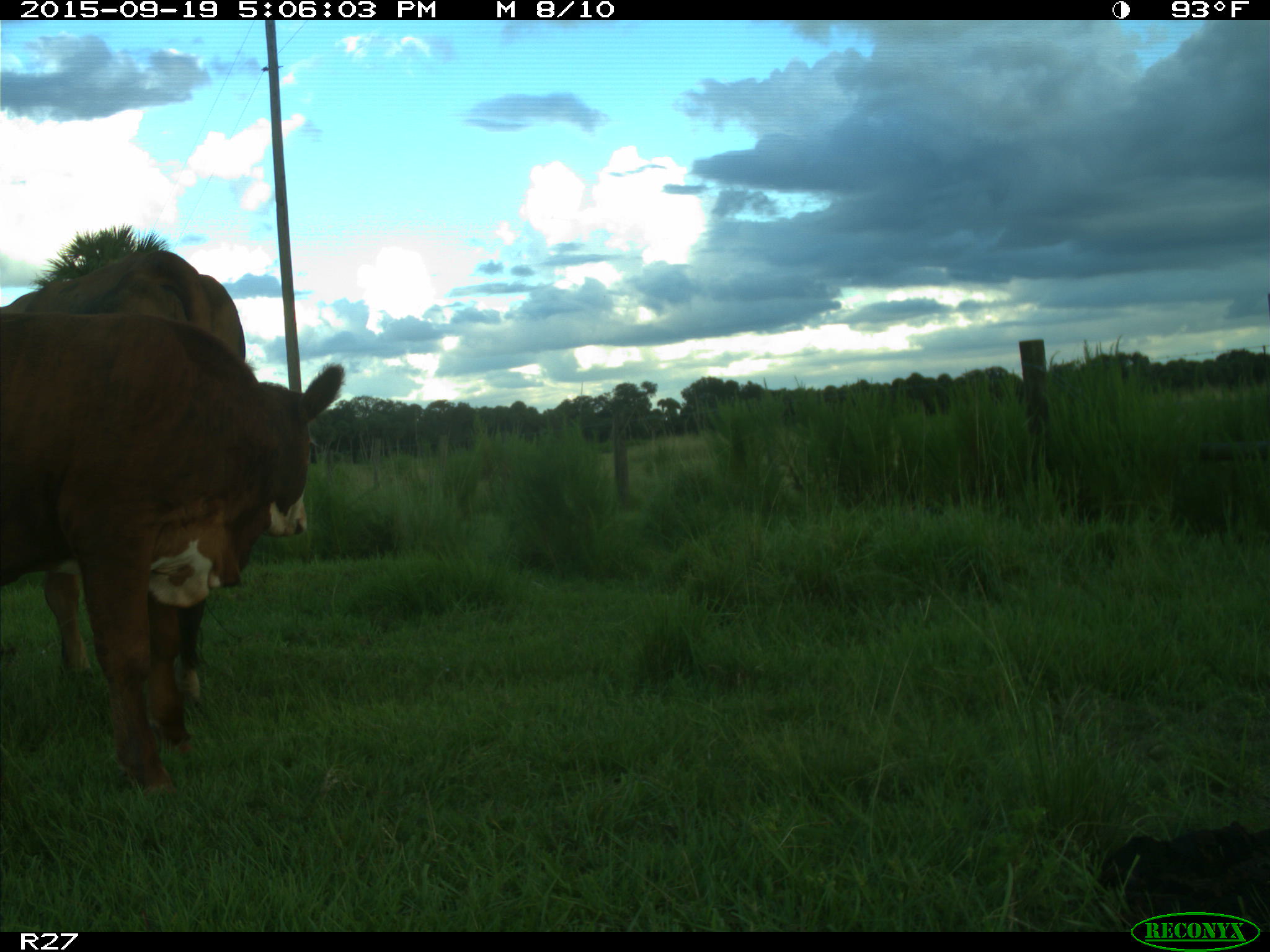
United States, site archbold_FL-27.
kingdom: Animalia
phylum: Chordata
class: Mammalia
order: Artiodactyla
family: Bovidae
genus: Bos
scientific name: Bos taurus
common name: domestic cow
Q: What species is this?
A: Bos taurus (domestic cow).